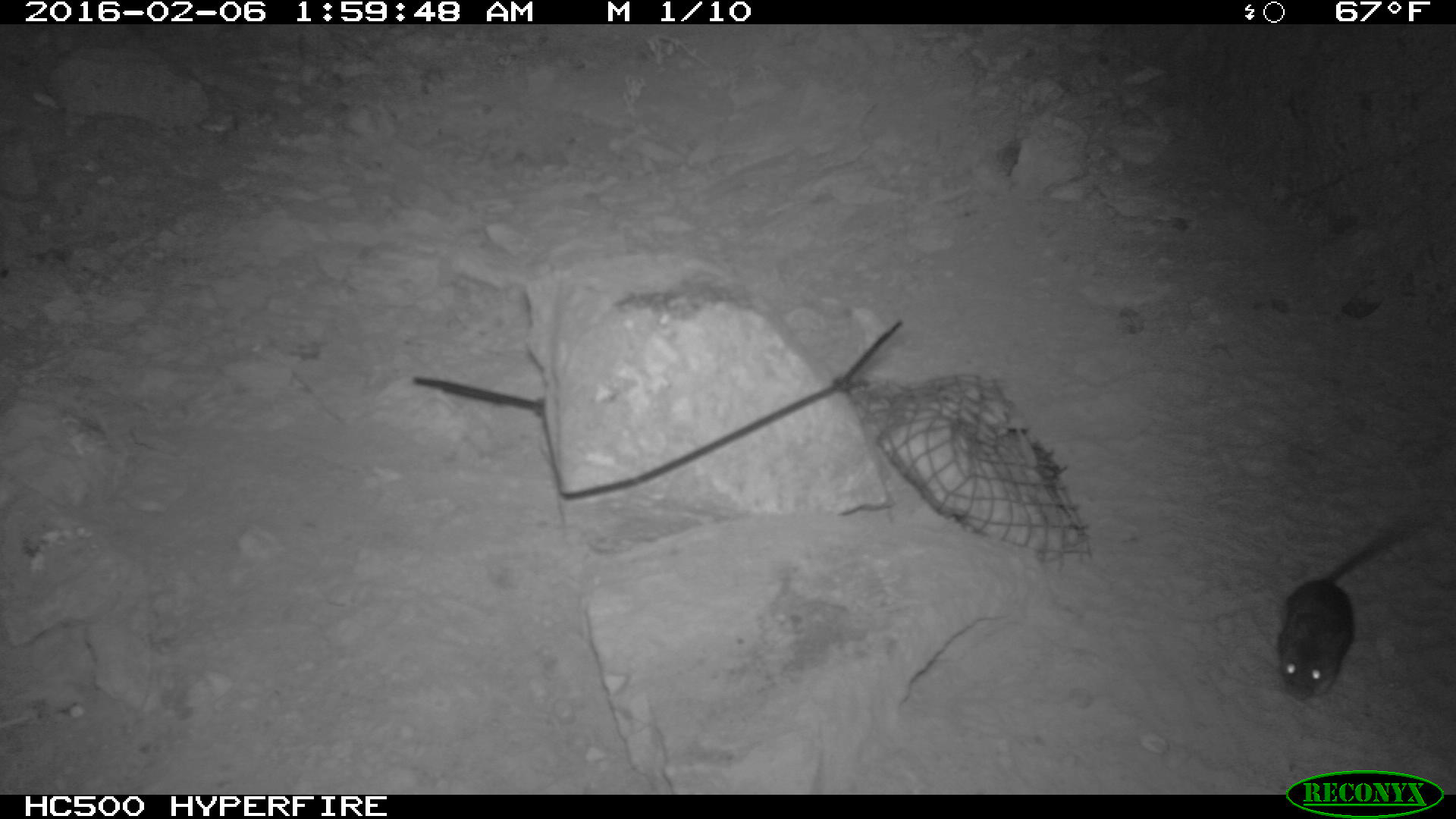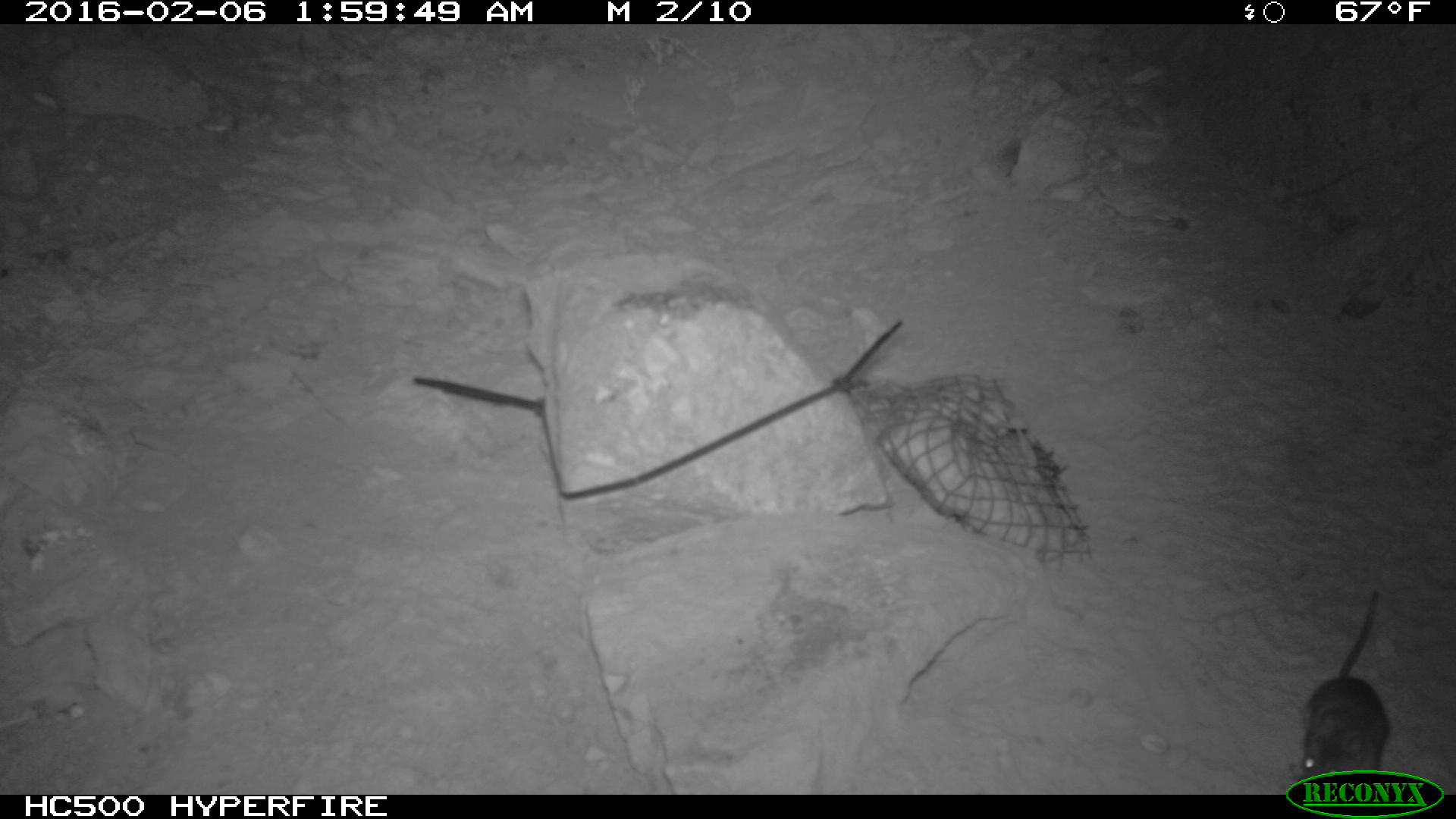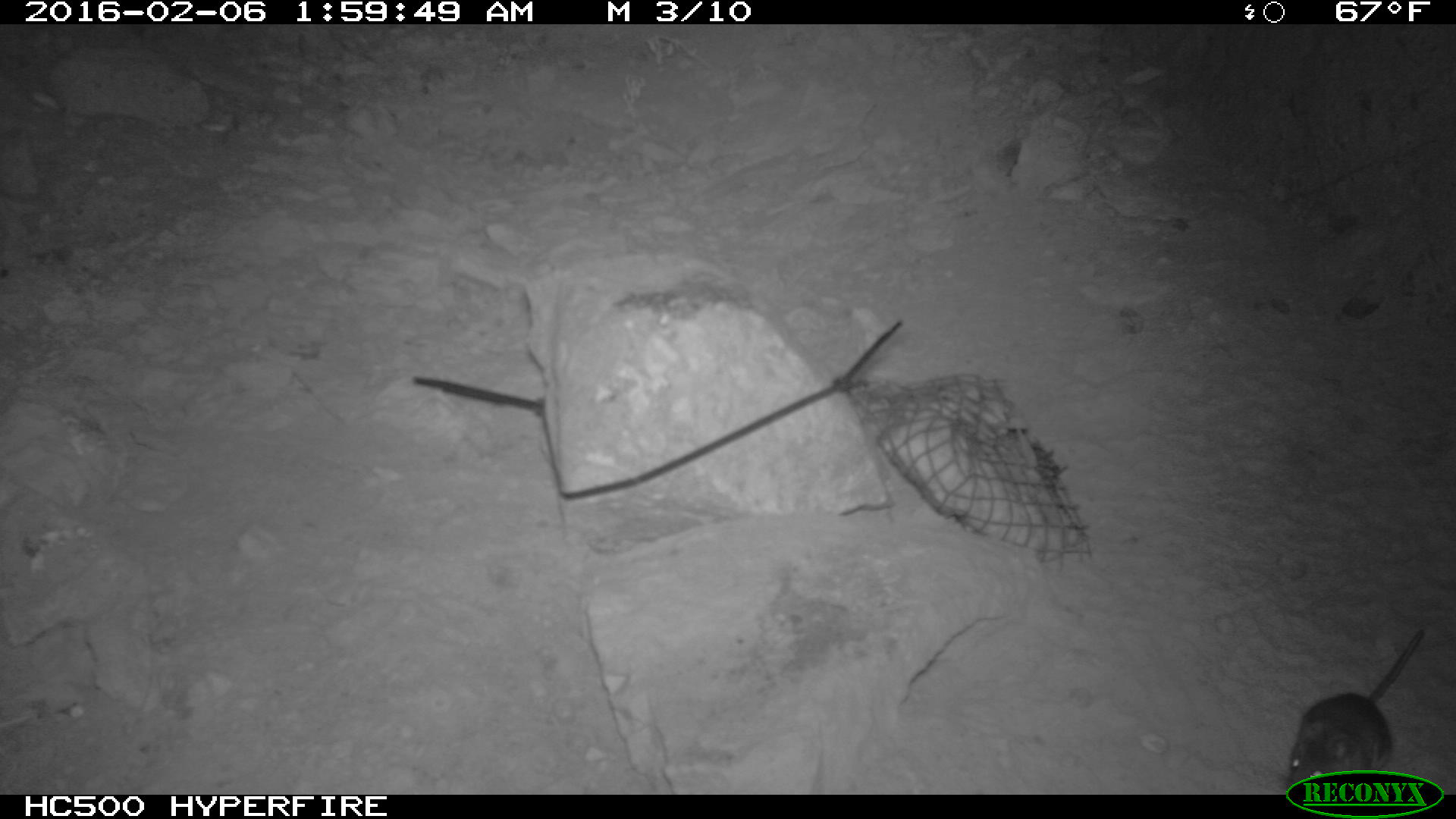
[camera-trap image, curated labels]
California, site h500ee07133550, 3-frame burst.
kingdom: Animalia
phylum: Chordata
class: Mammalia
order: Rodentia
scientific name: Rodentia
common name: rodent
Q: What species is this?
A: Rodent (Rodentia).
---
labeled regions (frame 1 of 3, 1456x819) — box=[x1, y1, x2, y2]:
rodent: box=[1276, 522, 1422, 700]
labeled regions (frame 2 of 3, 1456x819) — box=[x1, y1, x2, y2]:
rodent: box=[1300, 588, 1388, 792]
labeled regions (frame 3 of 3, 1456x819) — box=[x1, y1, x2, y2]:
rodent: box=[1285, 626, 1426, 796]